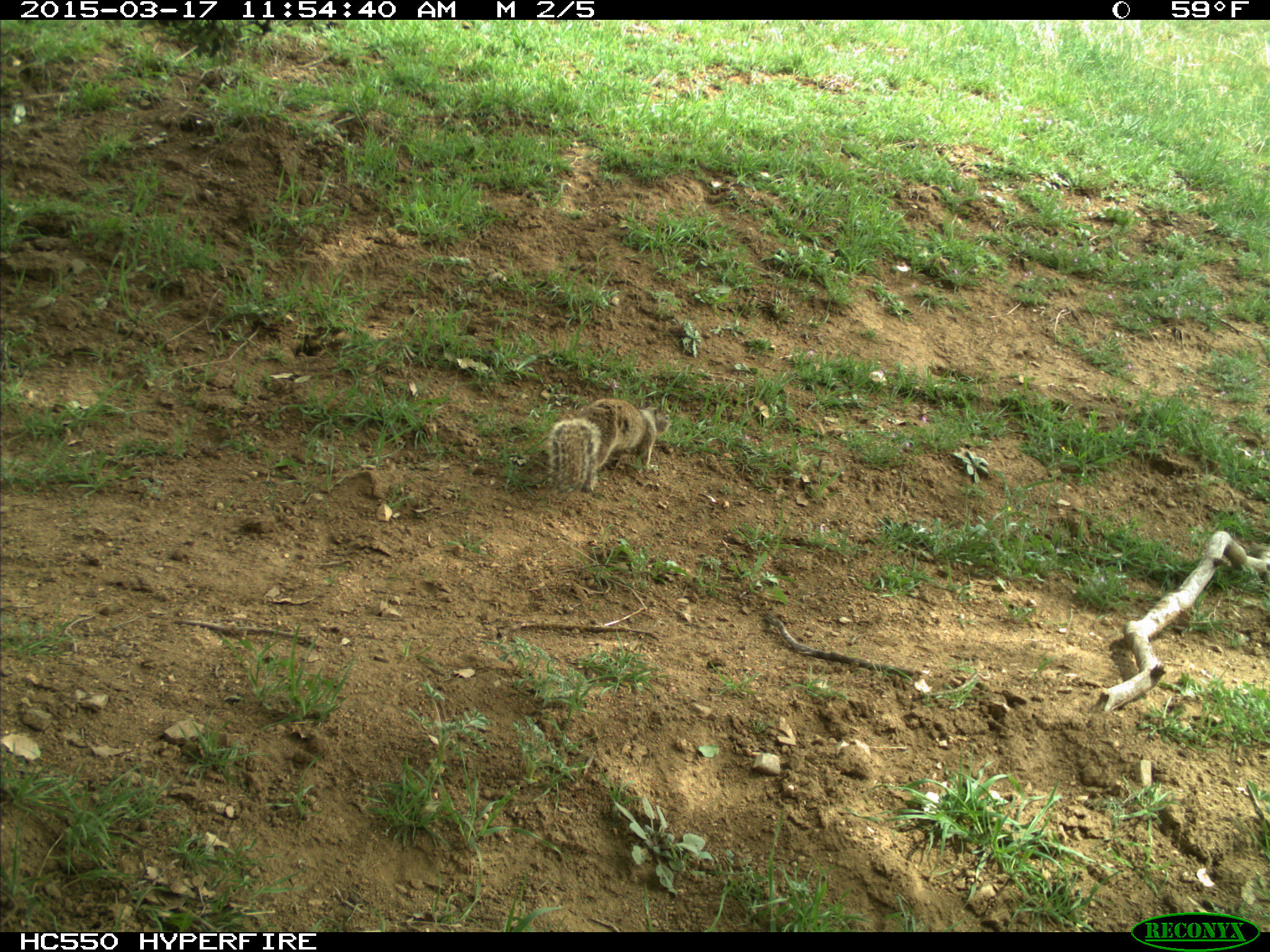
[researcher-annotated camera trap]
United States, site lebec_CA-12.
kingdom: Animalia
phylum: Chordata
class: Mammalia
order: Rodentia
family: Sciuridae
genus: Otospermophilus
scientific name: Otospermophilus beecheyi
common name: california ground squirrel